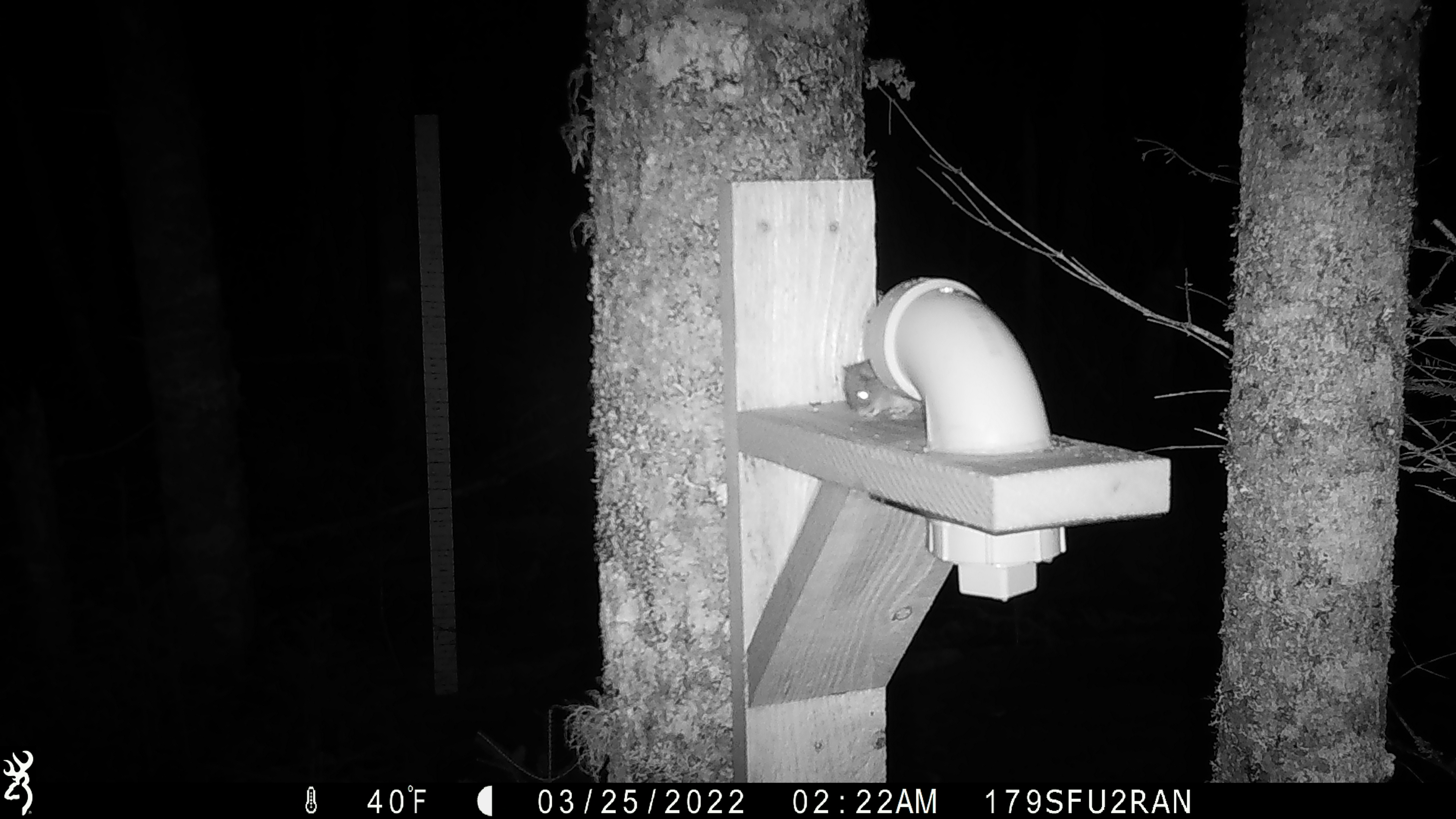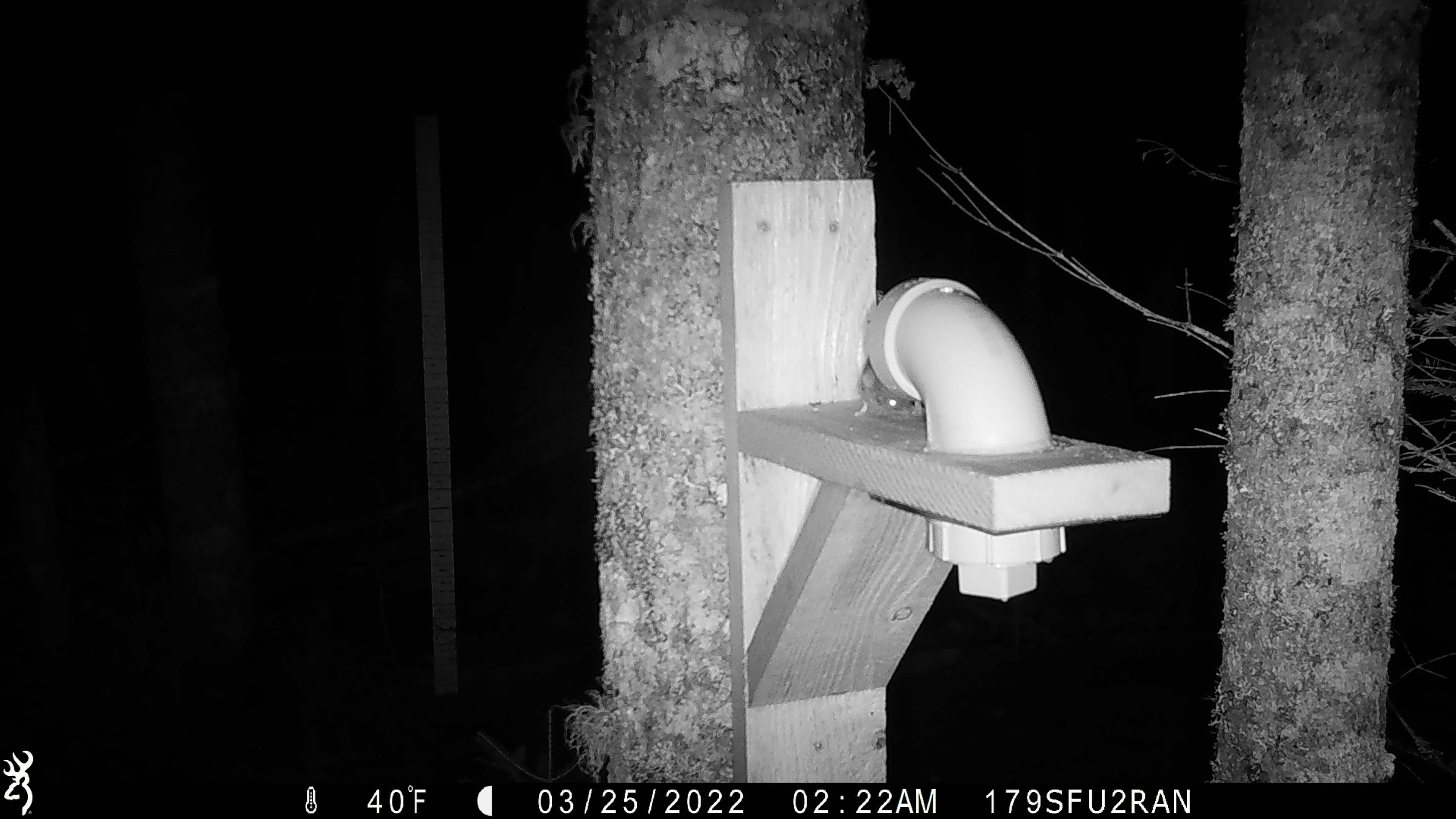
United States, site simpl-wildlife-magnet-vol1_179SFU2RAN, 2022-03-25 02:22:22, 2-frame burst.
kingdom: Animalia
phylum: Chordata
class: Mammalia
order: Rodentia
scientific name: Rodentia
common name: mouse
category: mouse sp.